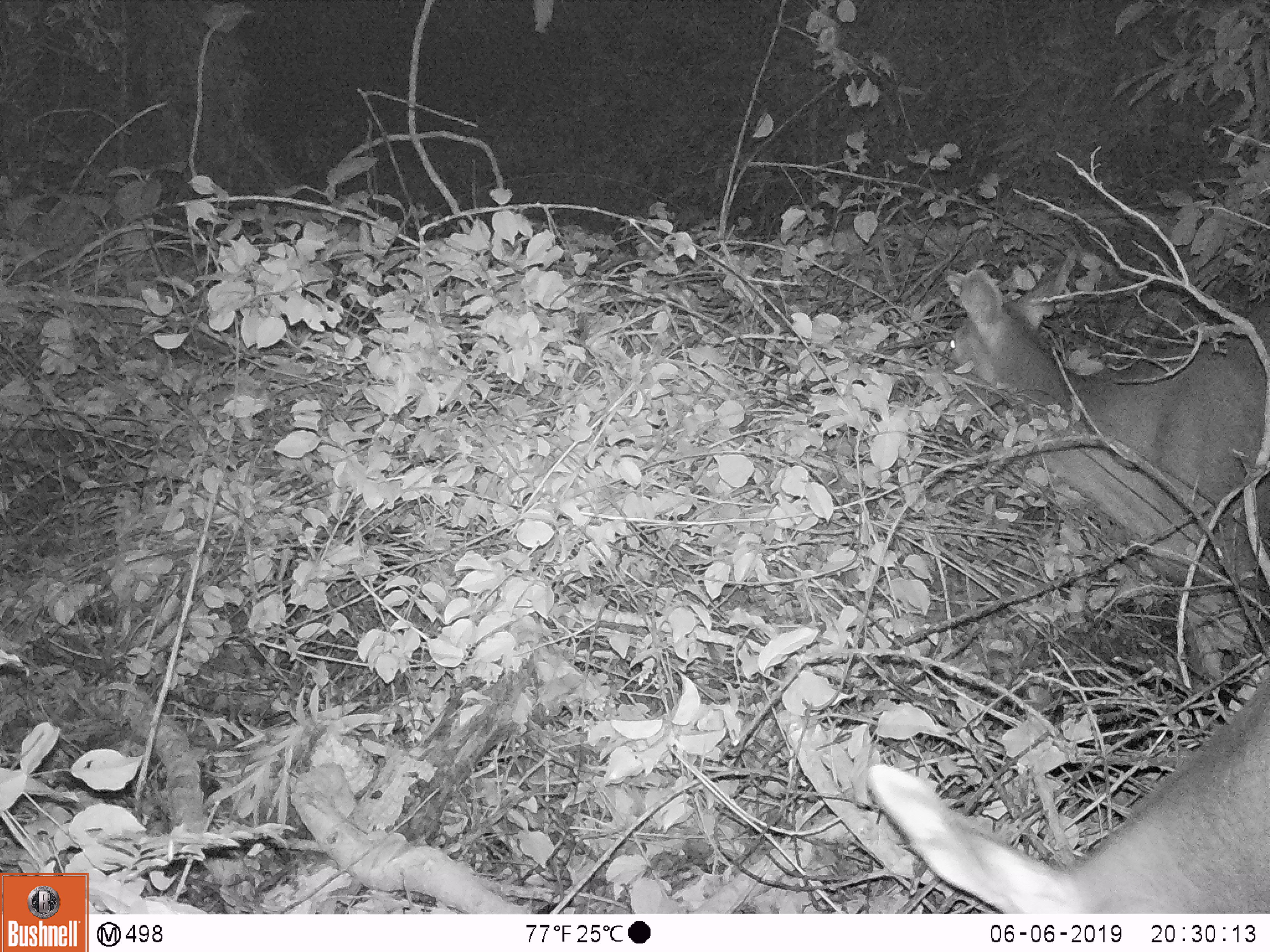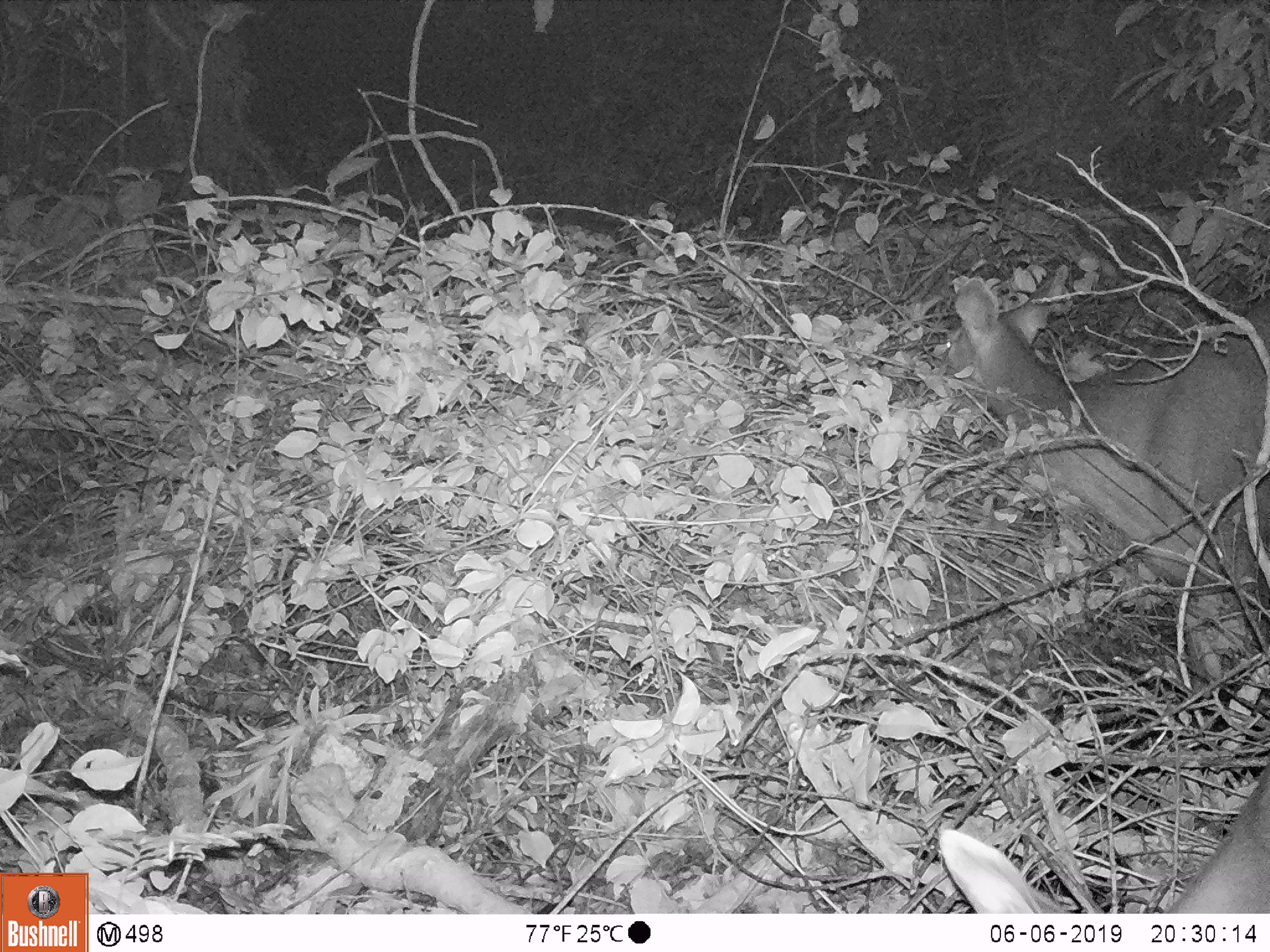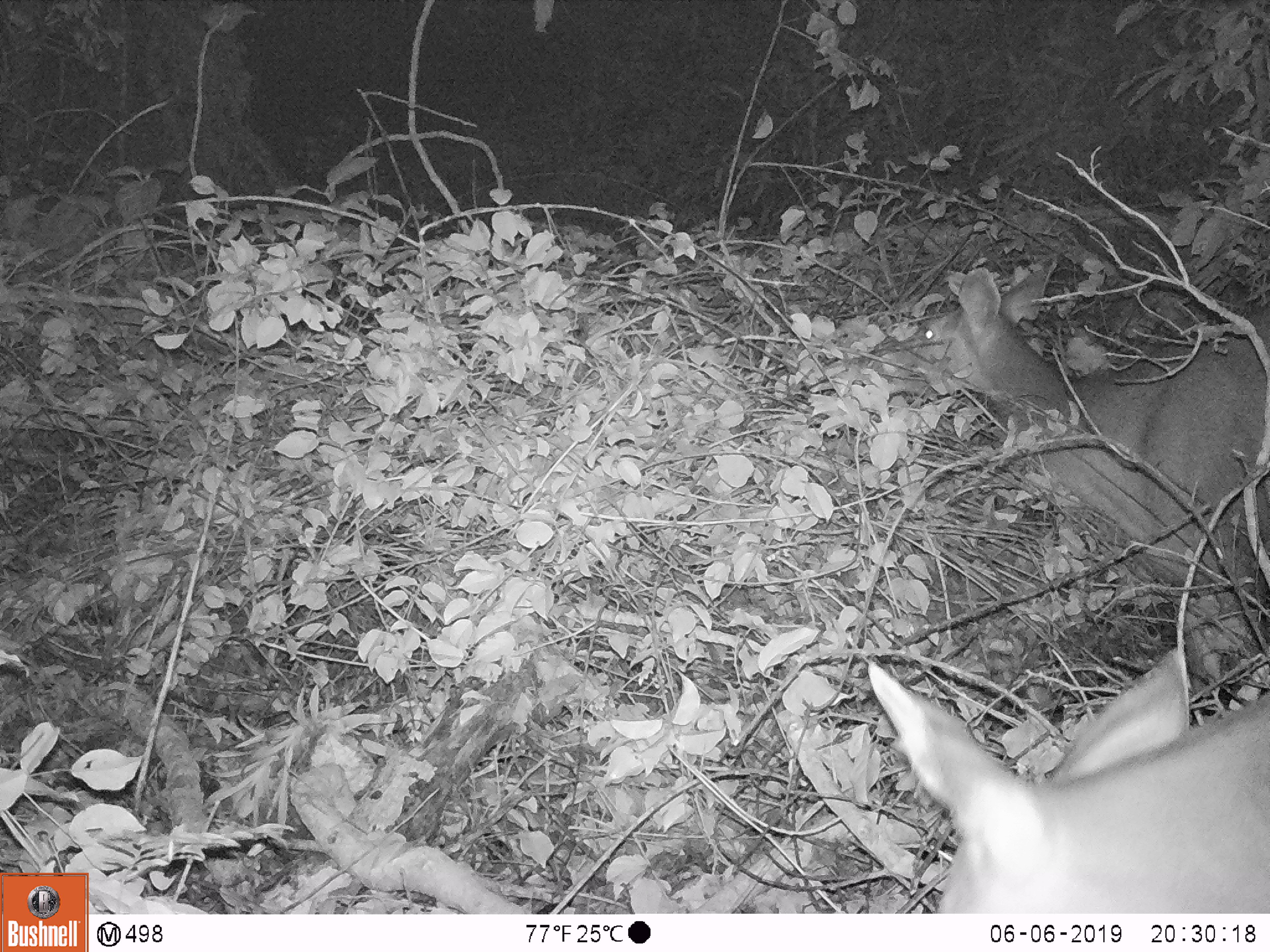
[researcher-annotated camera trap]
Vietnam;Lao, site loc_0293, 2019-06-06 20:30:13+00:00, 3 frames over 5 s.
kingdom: Animalia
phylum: Chordata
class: Mammalia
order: Artiodactyla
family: Cervidae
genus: Rusa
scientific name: Rusa unicolor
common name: sambar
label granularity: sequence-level